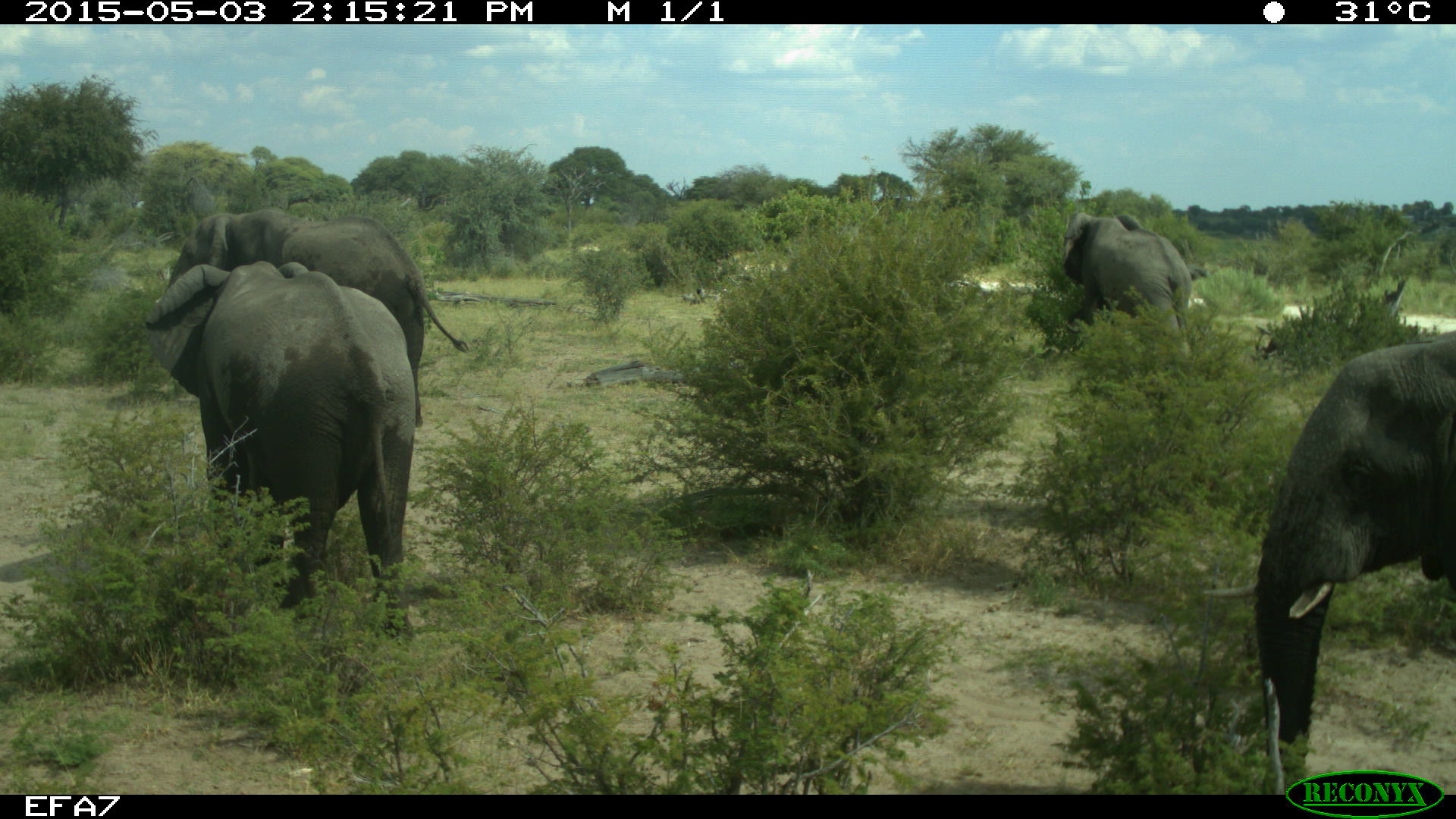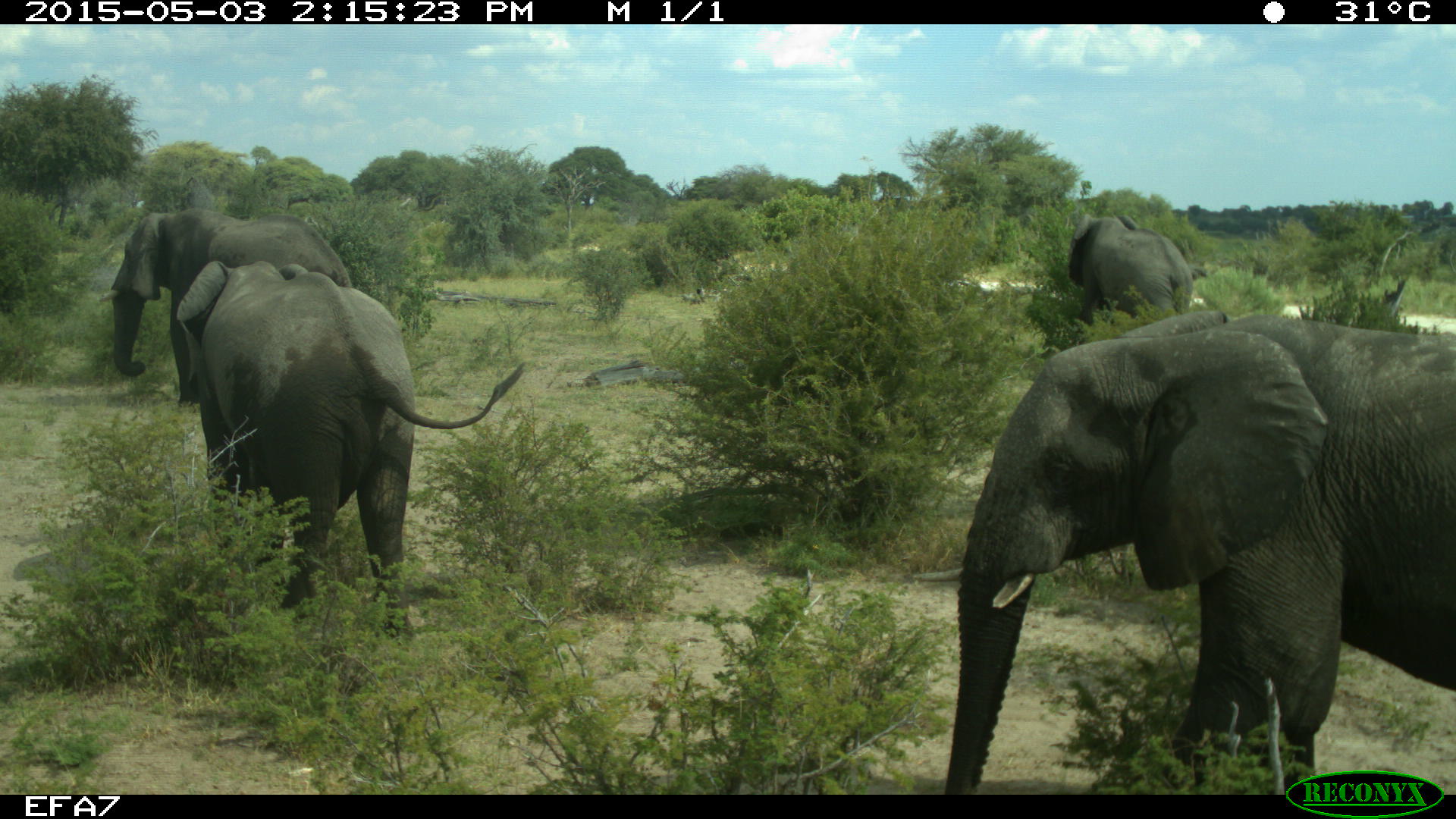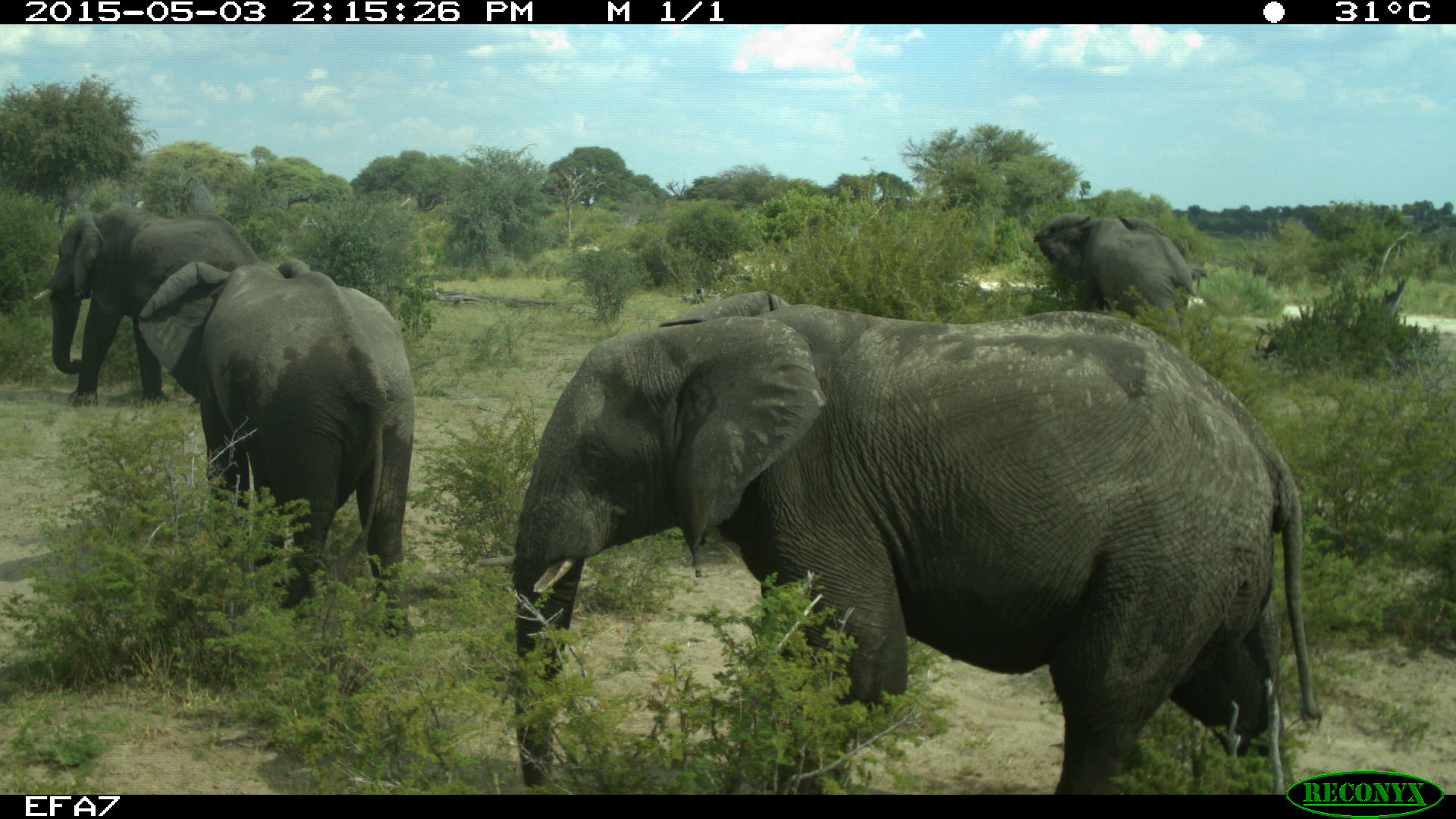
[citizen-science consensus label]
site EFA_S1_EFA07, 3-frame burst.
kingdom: Animalia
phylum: Chordata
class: Mammalia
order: Proboscidea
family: Elephantidae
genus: Loxodonta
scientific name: Loxodonta africana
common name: african bush elephant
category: elephant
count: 4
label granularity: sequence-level